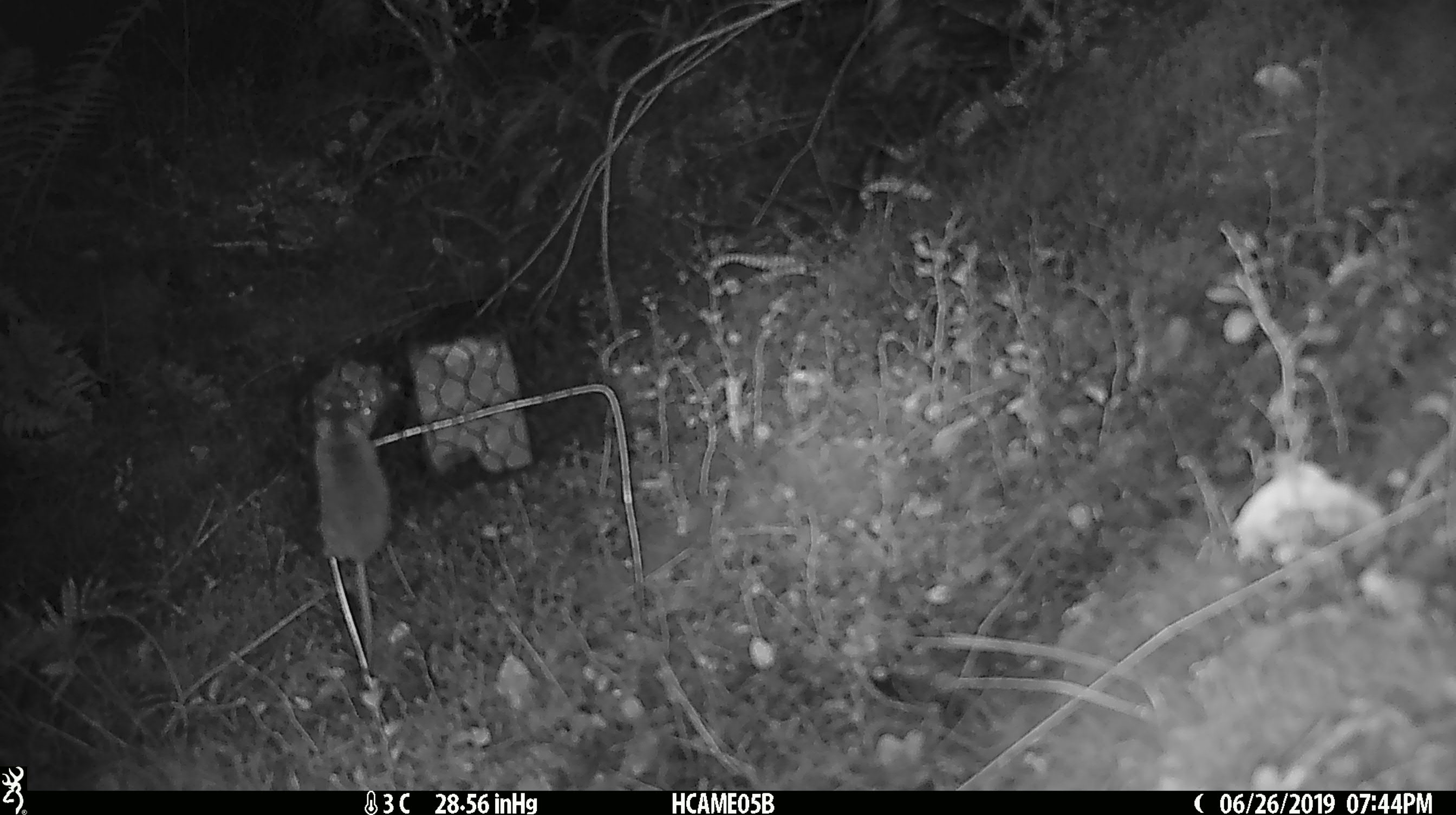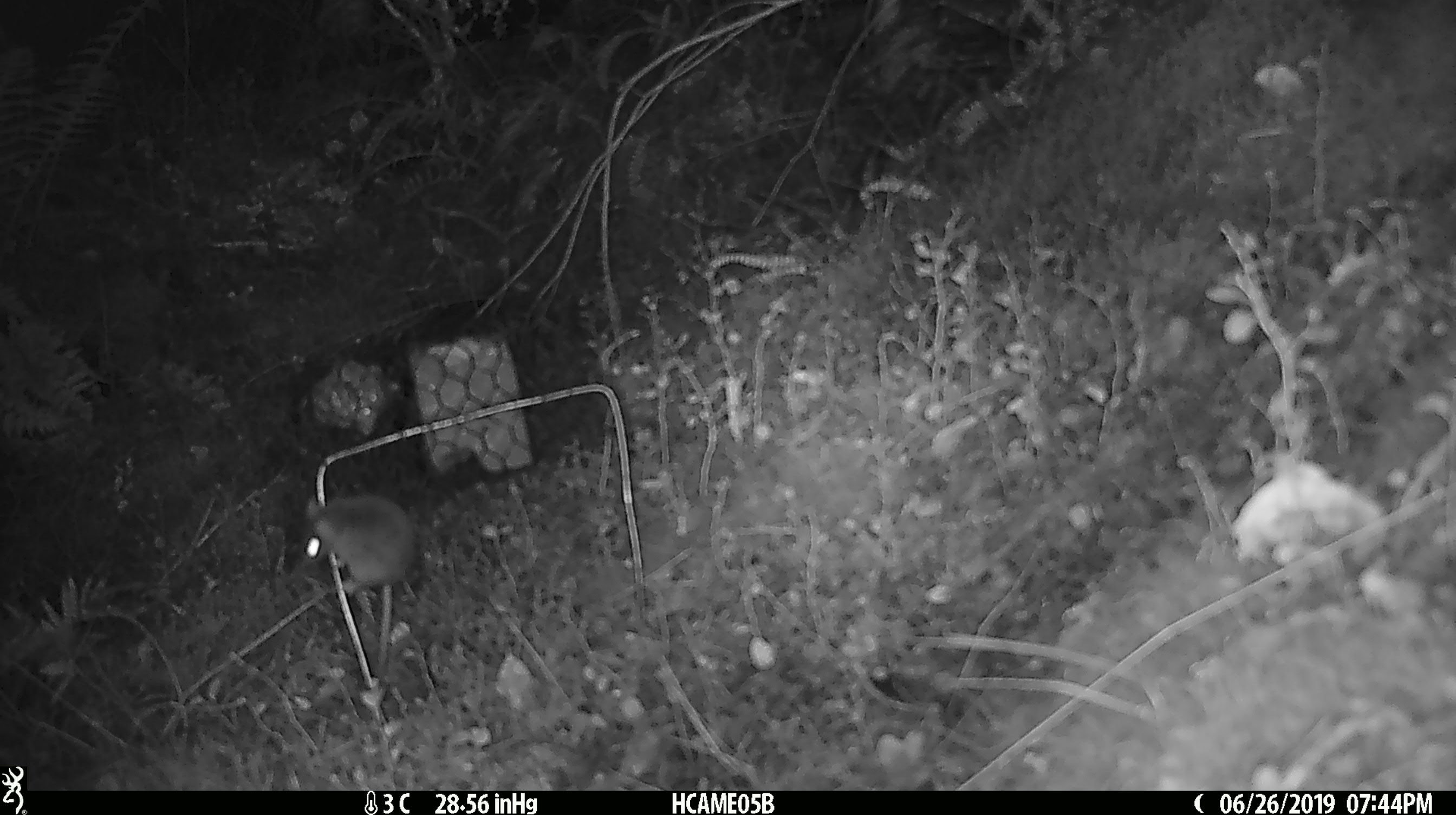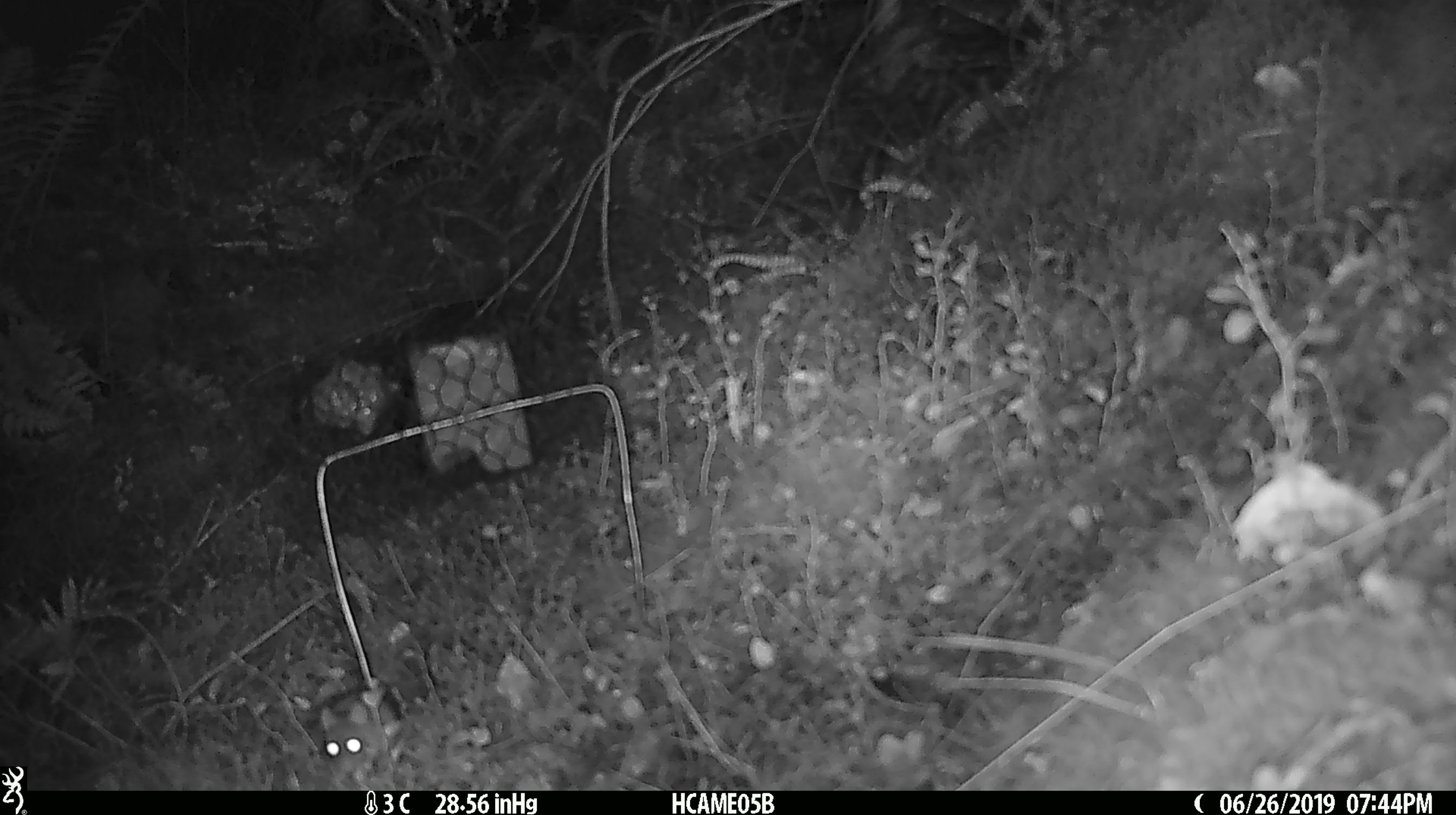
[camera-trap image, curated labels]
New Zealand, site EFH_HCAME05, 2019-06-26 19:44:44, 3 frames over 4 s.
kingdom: Animalia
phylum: Chordata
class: Mammalia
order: Rodentia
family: Muridae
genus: Mus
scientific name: Mus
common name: mouse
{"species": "mouse (Mus)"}